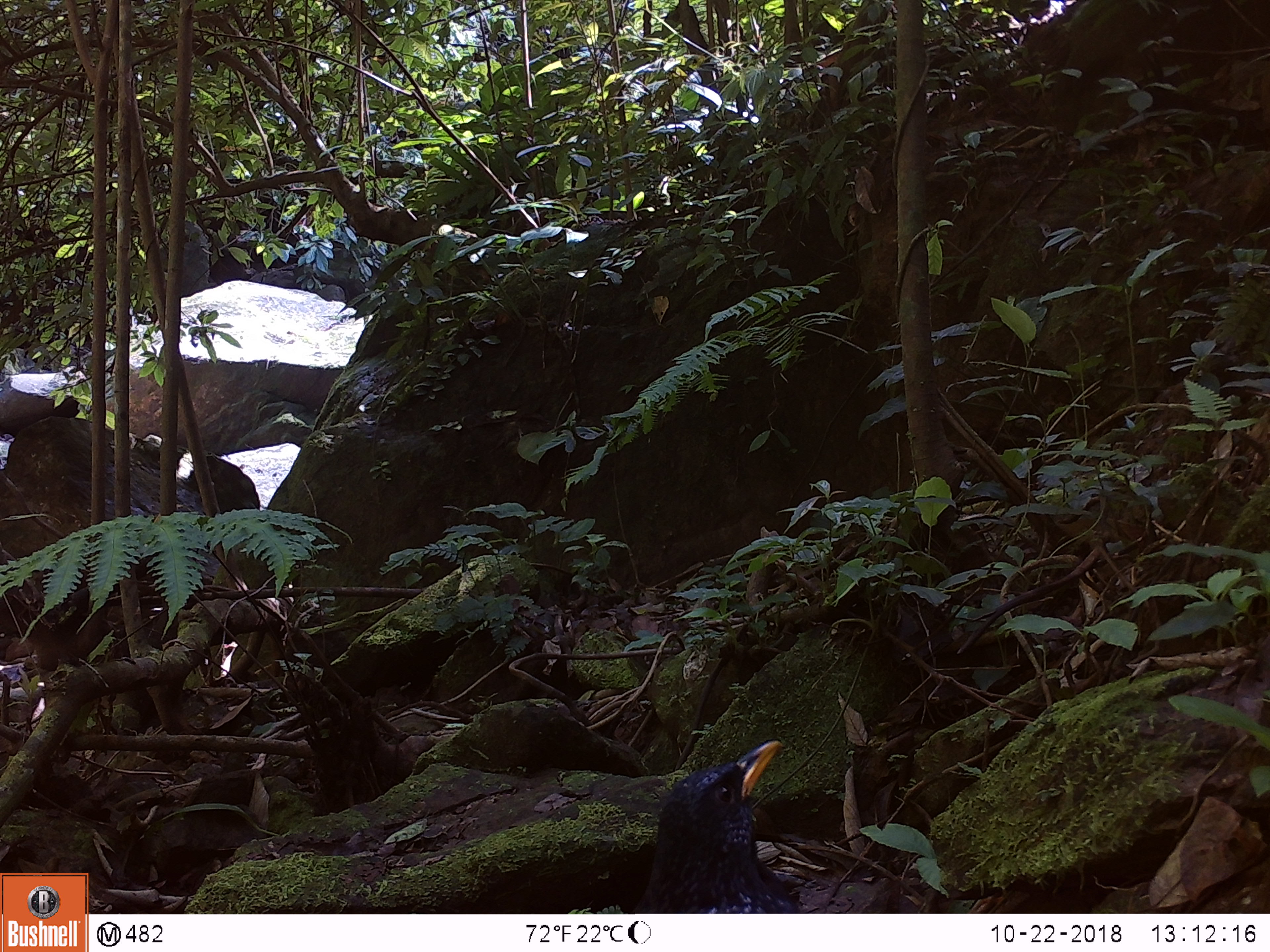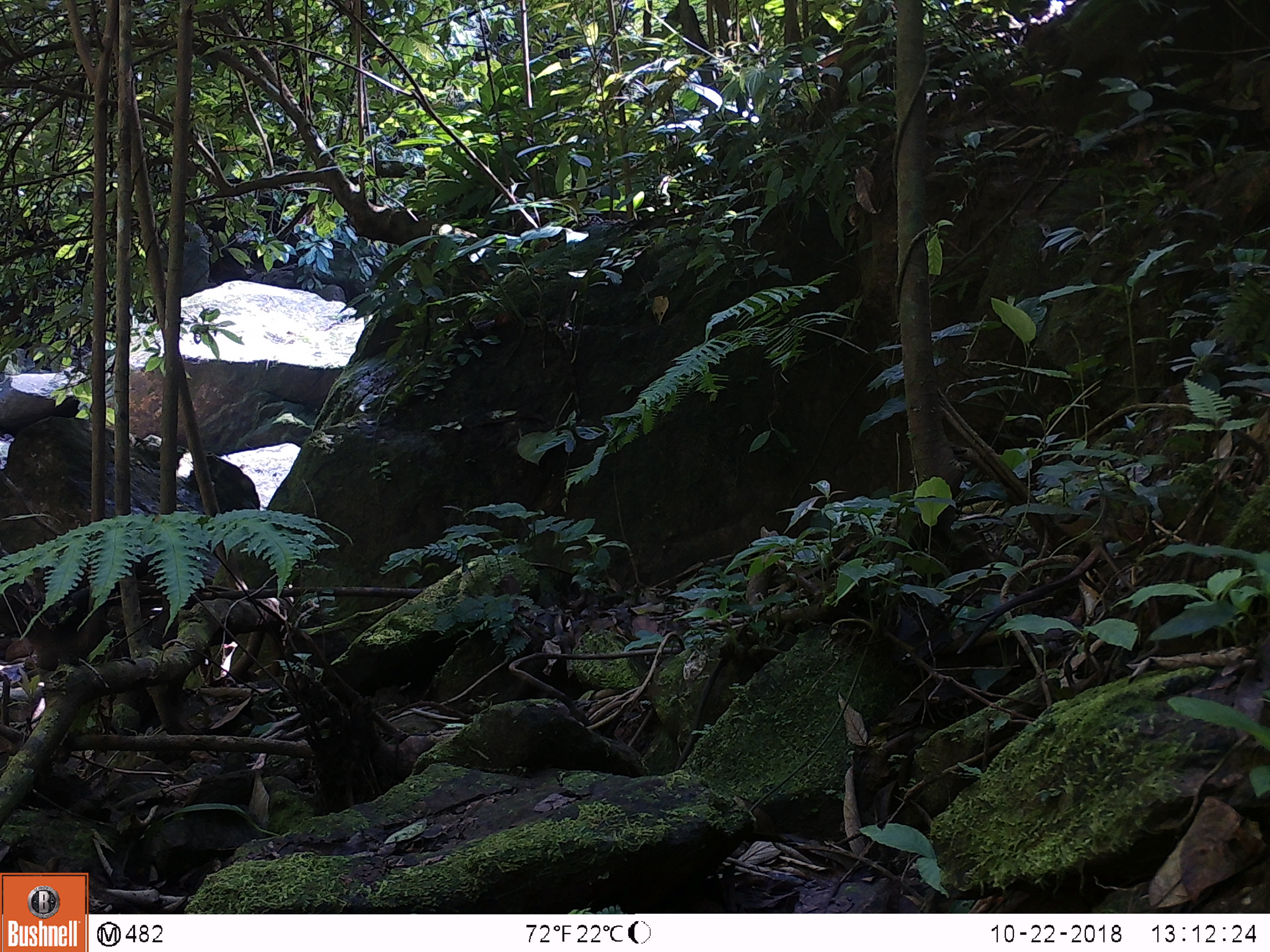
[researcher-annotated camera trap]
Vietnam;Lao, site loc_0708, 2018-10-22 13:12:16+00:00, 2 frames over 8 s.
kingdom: Animalia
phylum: Chordata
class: Aves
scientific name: Aves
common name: bird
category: unidentified bird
Unidentified bird (bird) (Aves). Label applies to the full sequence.